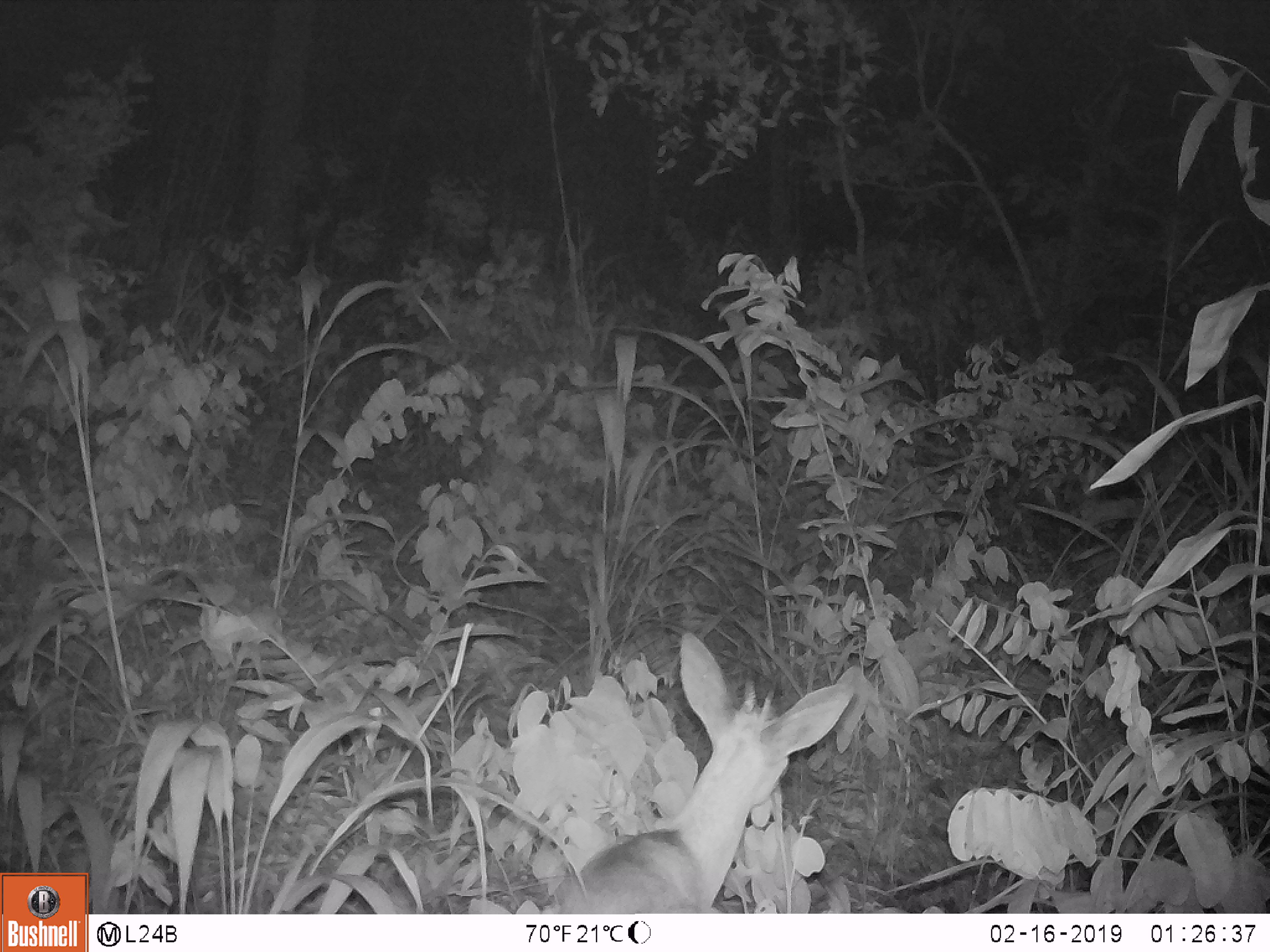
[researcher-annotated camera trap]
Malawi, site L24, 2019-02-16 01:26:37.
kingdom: Animalia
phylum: Chordata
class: Mammalia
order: Artiodactyla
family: Bovidae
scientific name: Antilopinae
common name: small antelope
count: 1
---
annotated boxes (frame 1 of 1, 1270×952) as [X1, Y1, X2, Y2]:
small antelope: [531, 627, 863, 908]